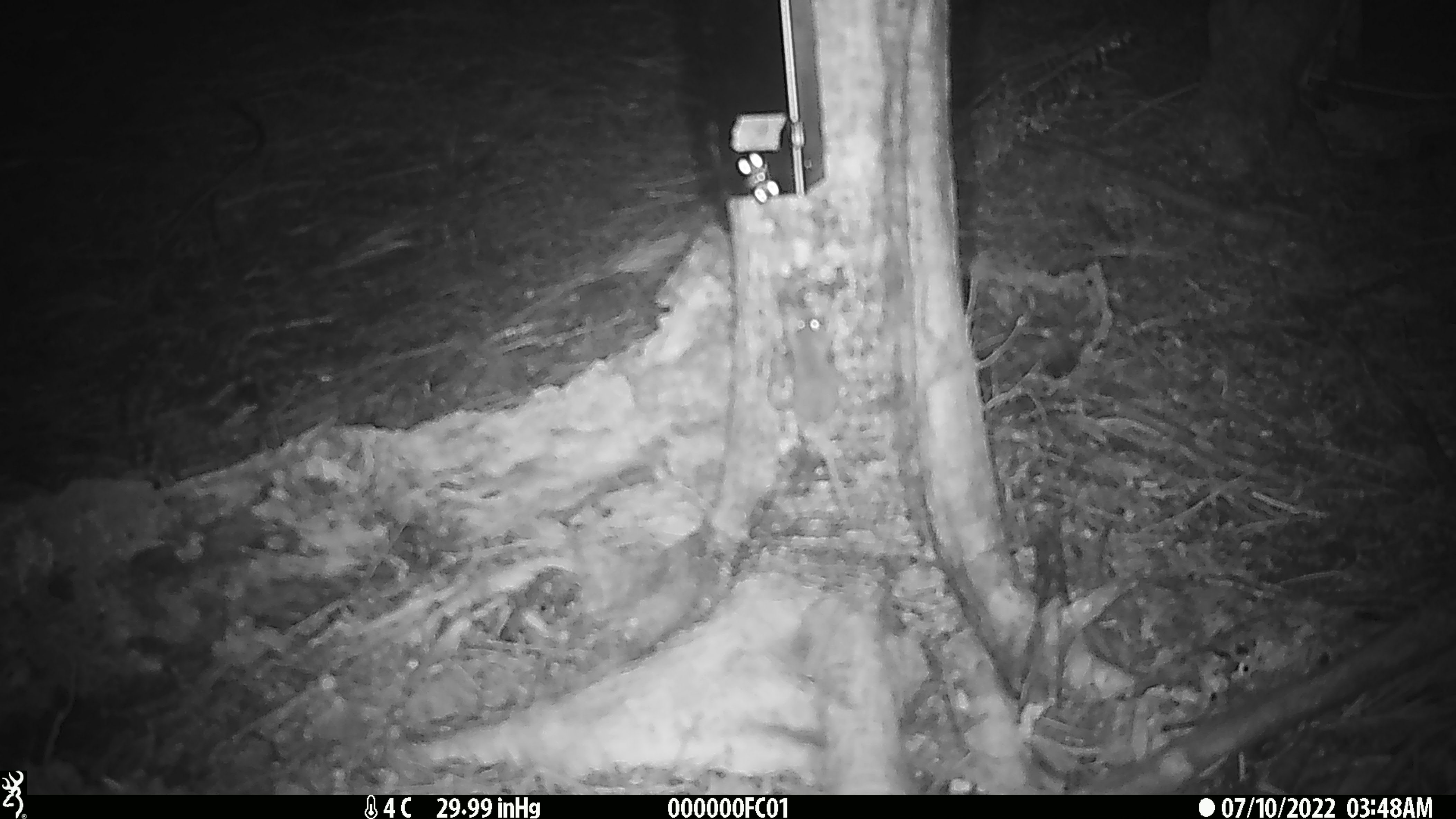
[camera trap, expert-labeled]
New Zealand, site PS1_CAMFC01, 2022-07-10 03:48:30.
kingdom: Animalia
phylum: Chordata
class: Mammalia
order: Rodentia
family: Muridae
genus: Mus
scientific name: Mus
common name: mouse